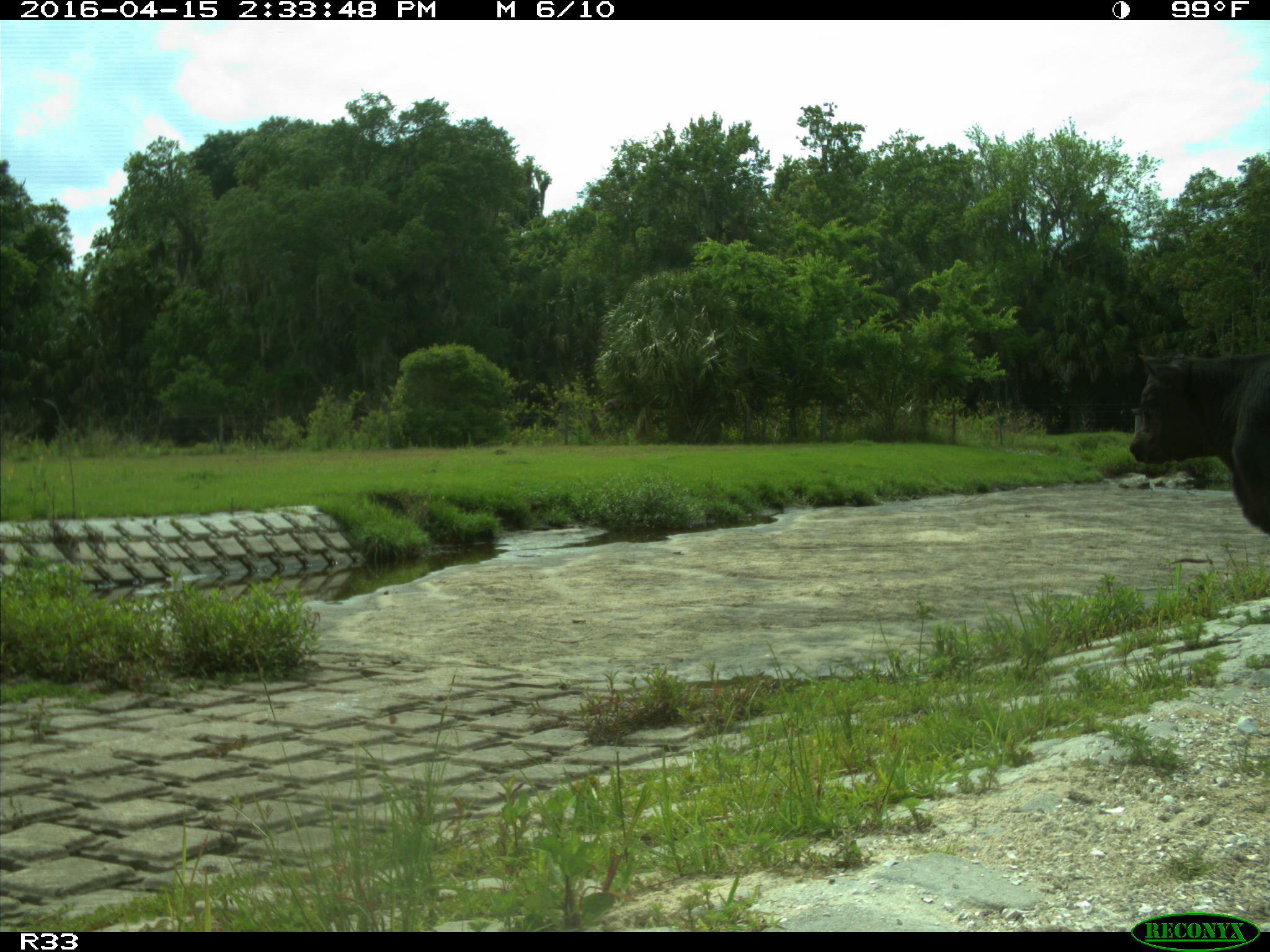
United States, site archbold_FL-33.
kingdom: Animalia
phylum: Chordata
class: Mammalia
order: Artiodactyla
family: Bovidae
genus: Bos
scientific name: Bos taurus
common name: domestic cow